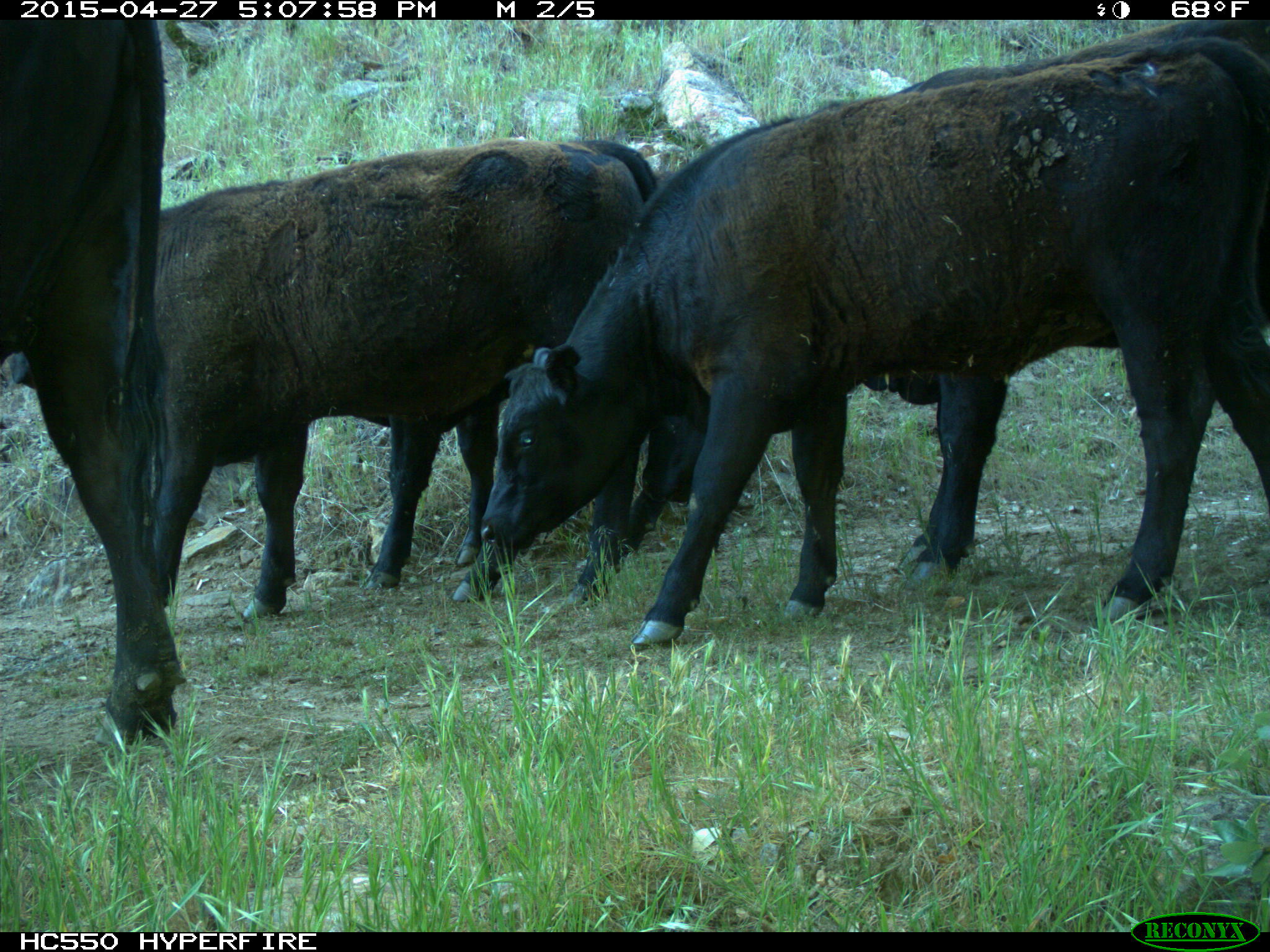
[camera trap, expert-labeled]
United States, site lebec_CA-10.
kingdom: Animalia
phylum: Chordata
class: Mammalia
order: Artiodactyla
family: Bovidae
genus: Bos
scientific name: Bos taurus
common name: domestic cow